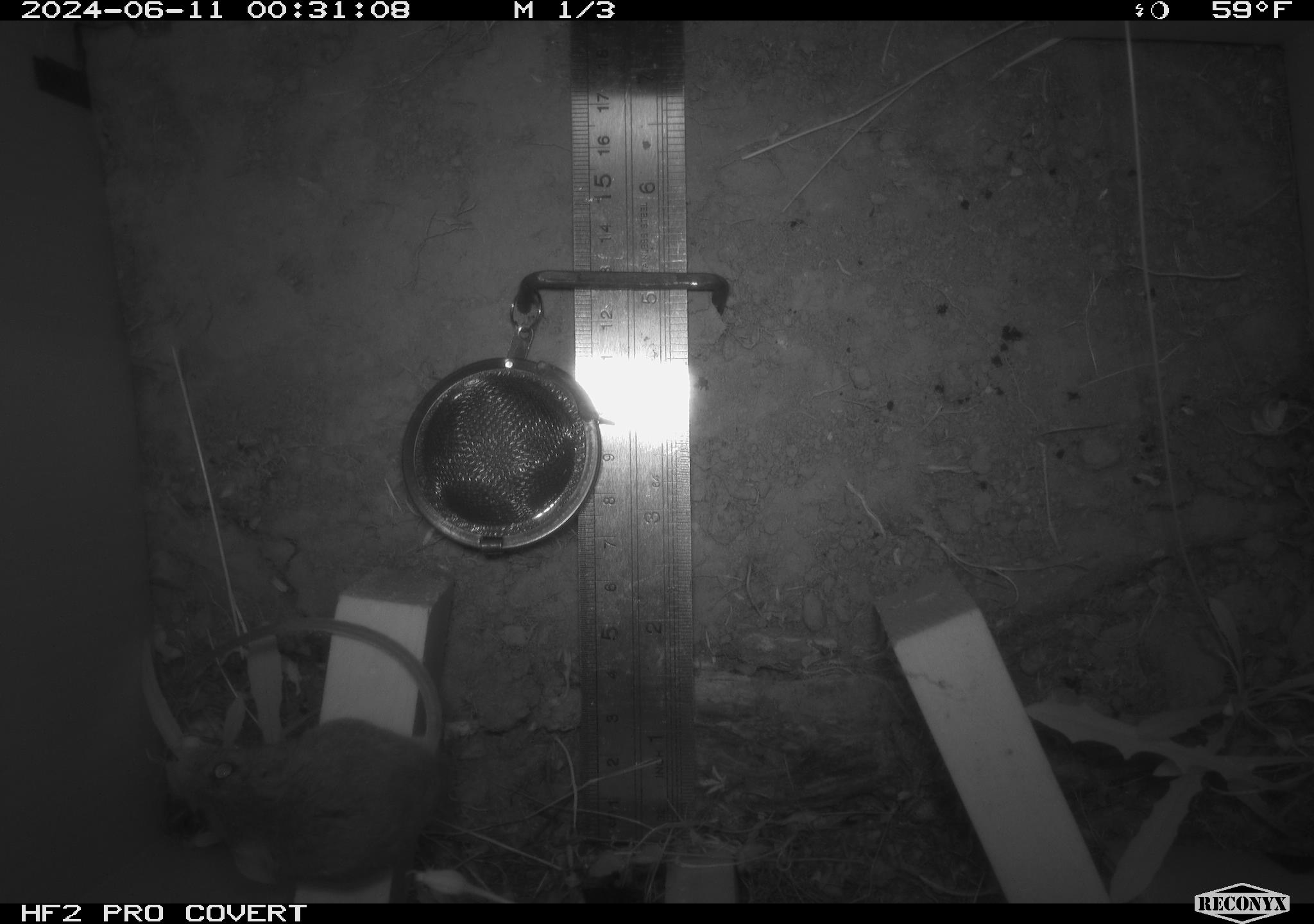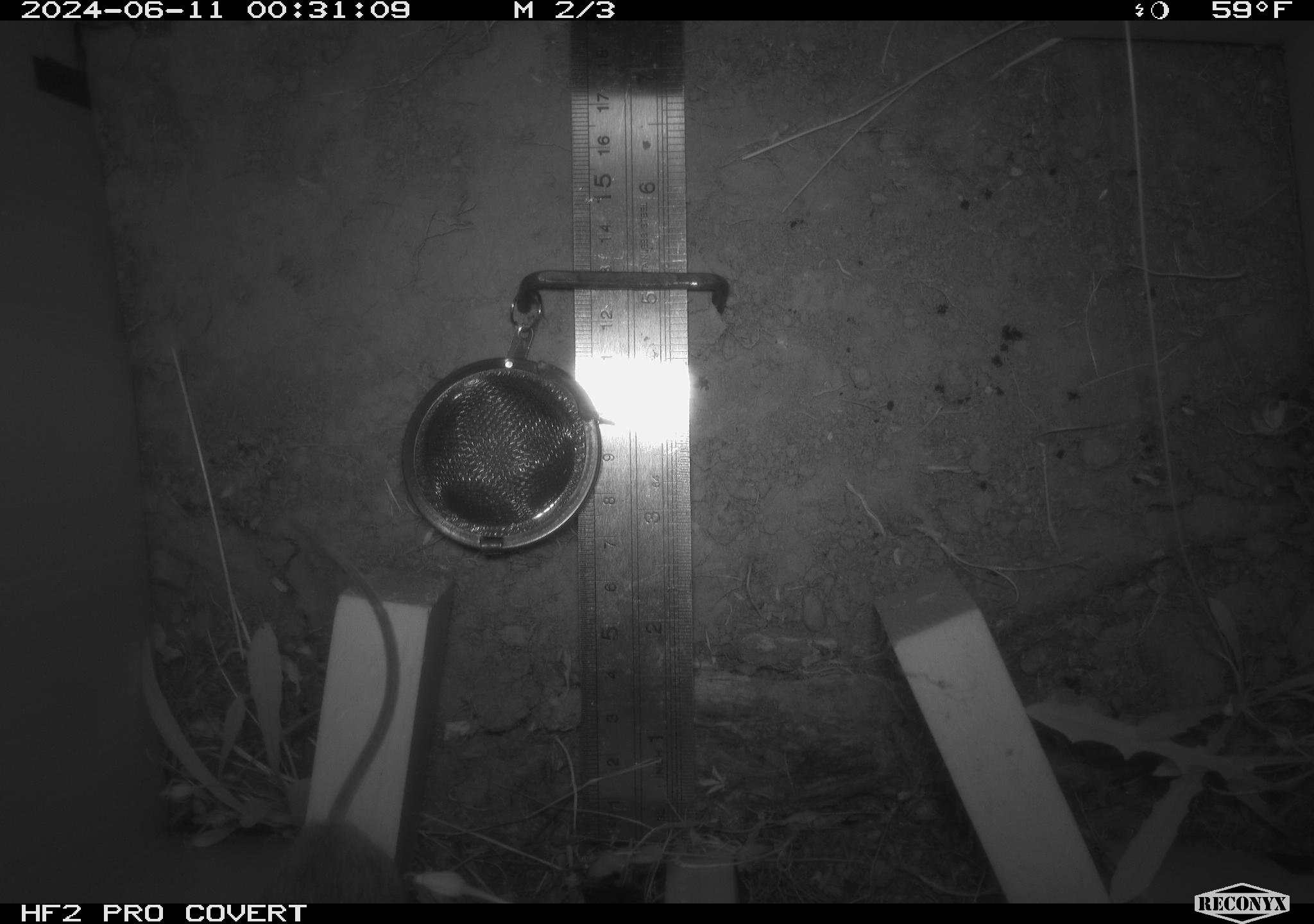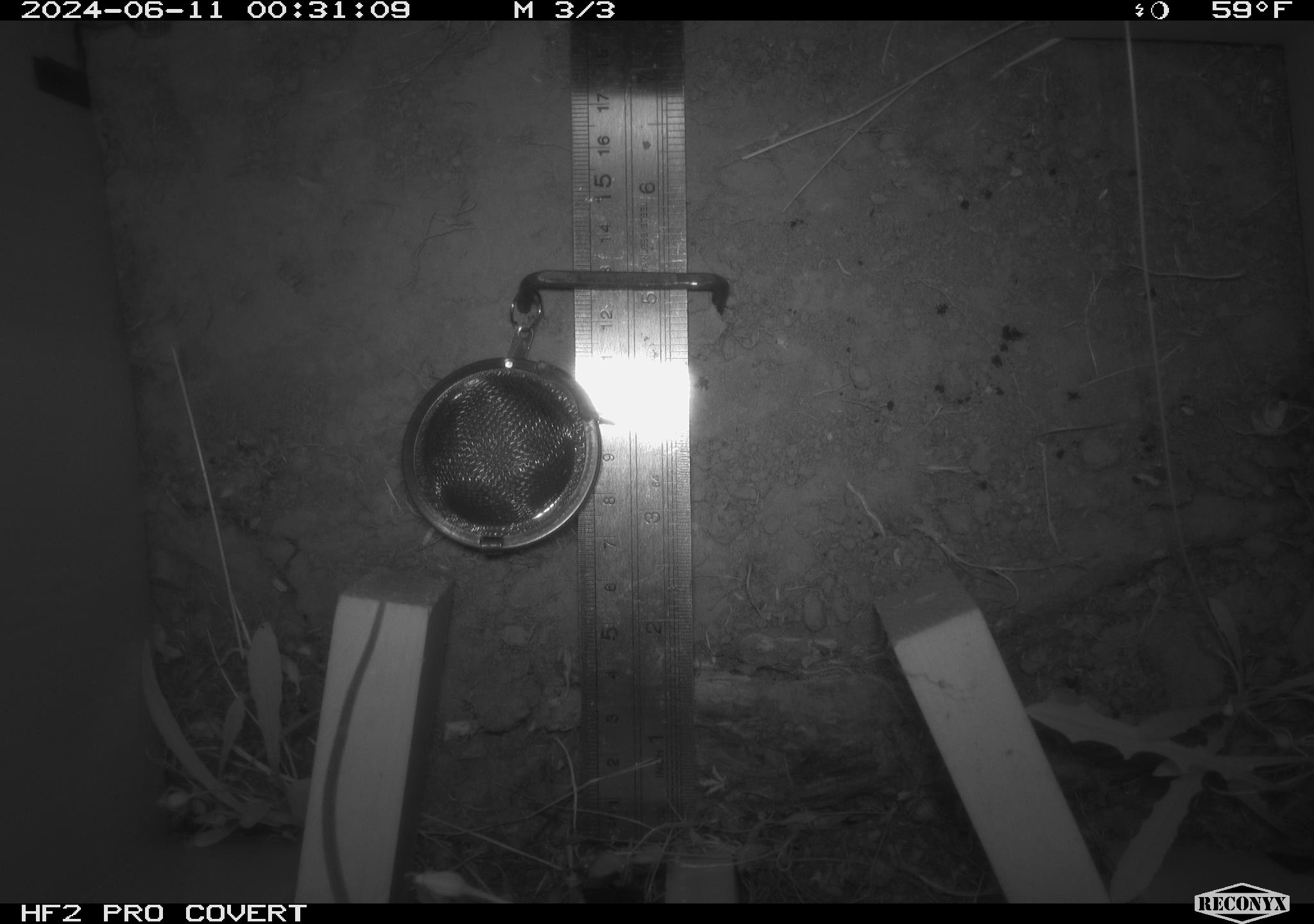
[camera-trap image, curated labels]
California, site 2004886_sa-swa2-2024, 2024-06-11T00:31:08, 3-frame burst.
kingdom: Animalia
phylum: Chordata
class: Mammalia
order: Rodentia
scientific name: Rodentia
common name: mouse species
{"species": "mouse species (Rodentia)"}